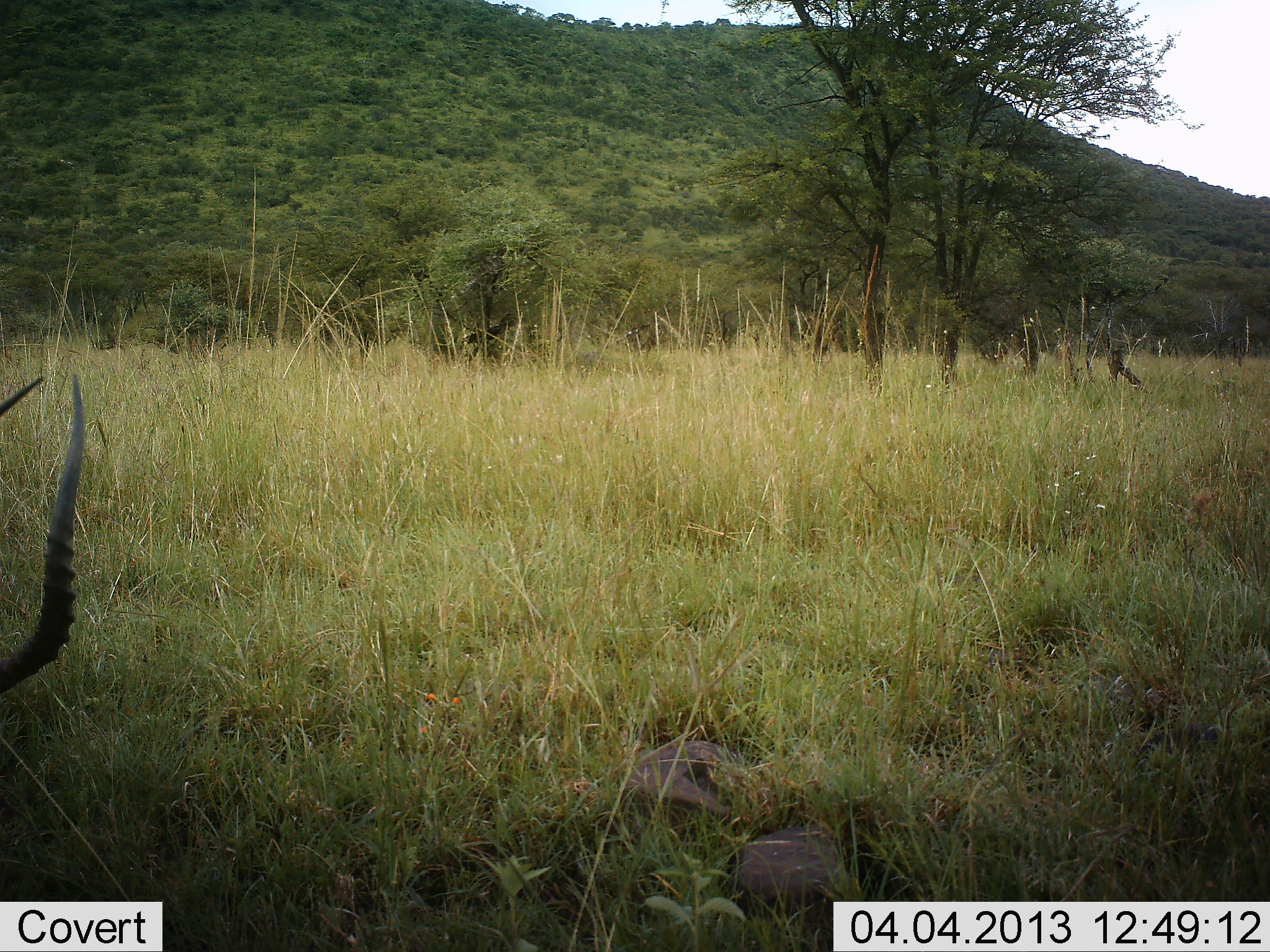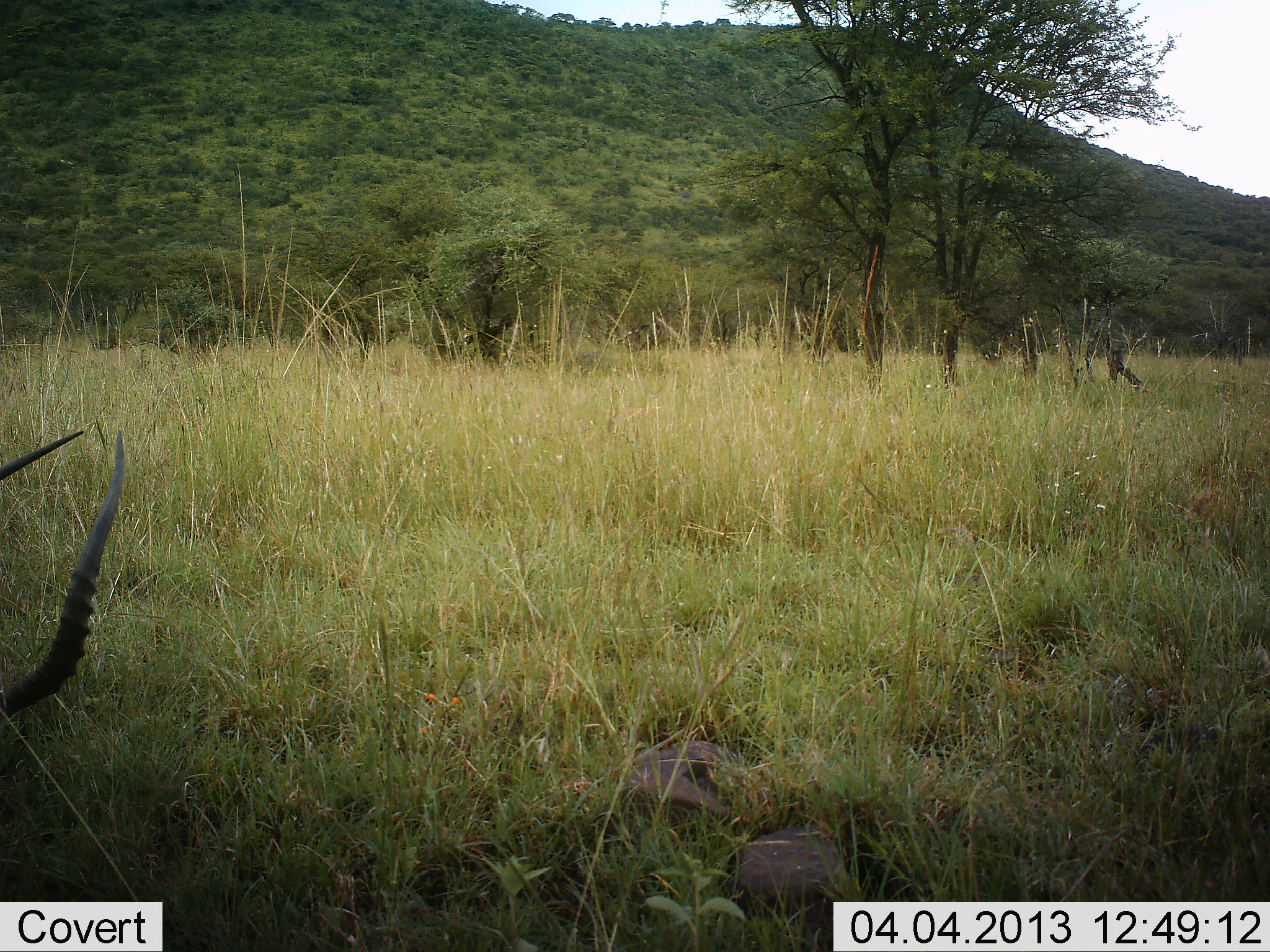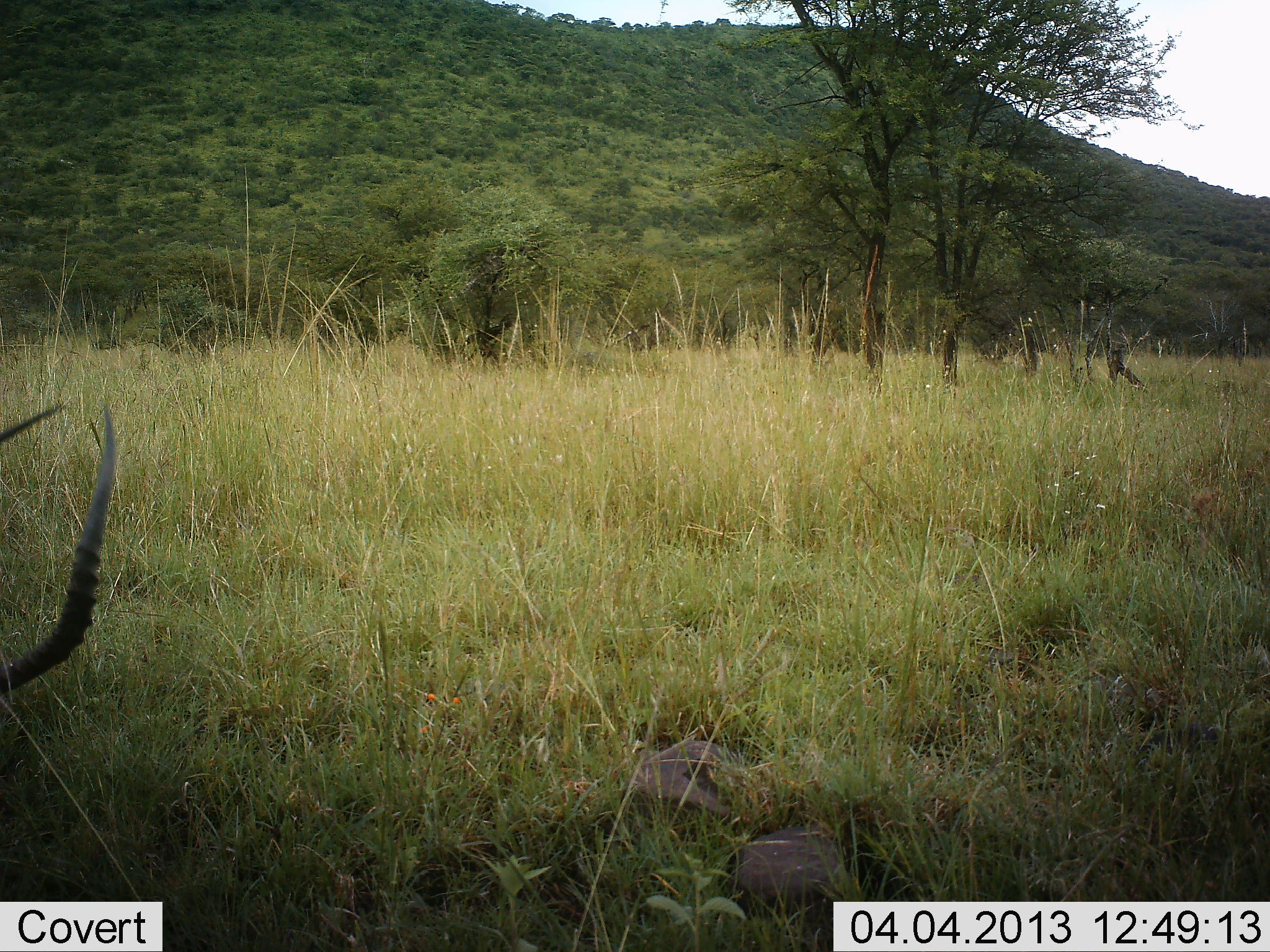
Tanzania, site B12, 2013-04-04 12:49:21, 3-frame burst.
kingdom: Animalia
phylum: Chordata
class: Mammalia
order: Artiodactyla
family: Bovidae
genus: Aepyceros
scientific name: Aepyceros melampus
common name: impala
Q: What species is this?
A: Impala (Aepyceros melampus).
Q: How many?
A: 1.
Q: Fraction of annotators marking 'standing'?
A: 26%.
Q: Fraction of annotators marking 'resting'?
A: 26%.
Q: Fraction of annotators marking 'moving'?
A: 4%.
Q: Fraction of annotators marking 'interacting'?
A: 4%.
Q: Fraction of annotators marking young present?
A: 0%.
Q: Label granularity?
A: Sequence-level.